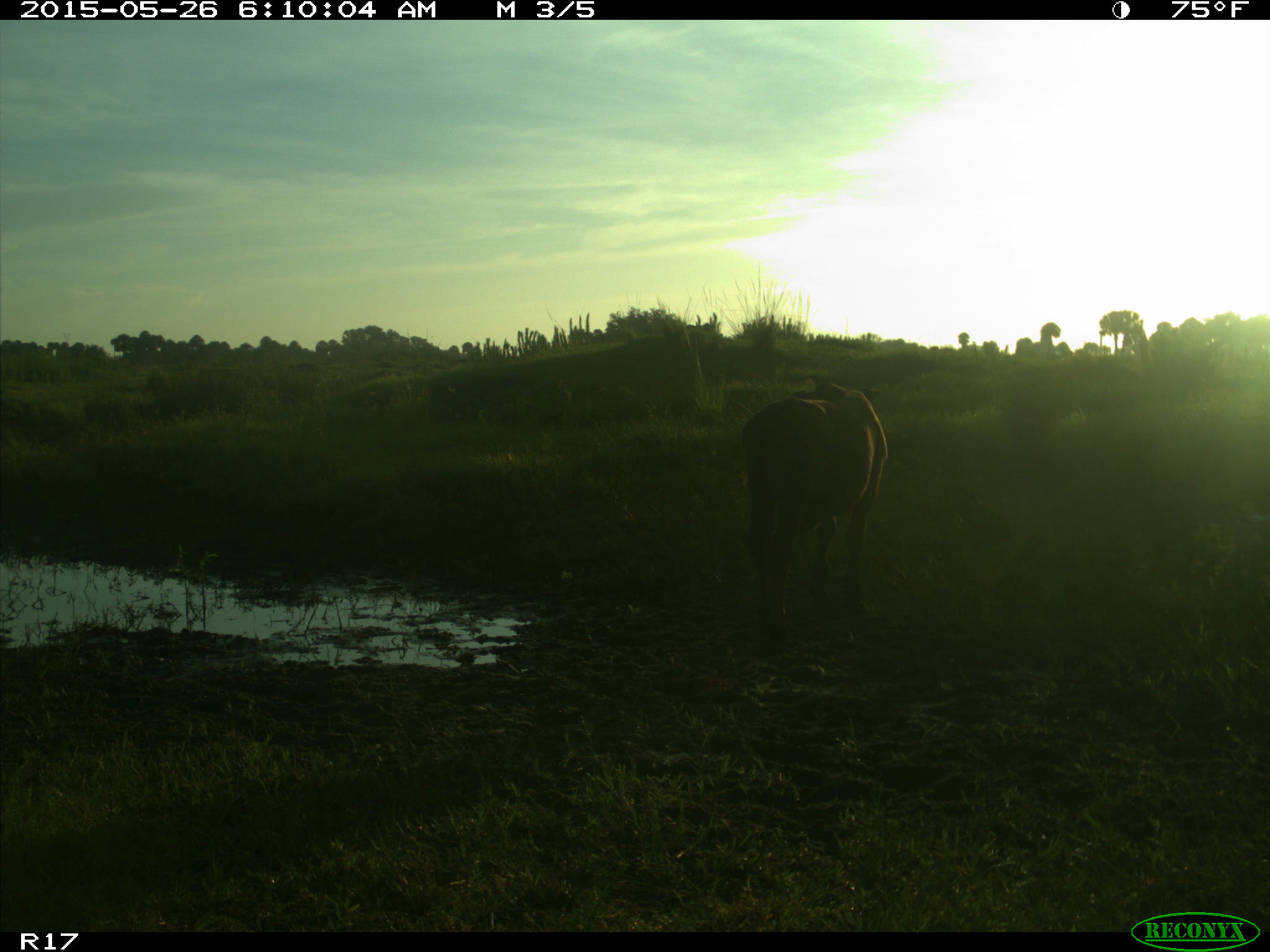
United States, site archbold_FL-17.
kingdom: Animalia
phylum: Chordata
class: Mammalia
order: Artiodactyla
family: Bovidae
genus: Bos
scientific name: Bos taurus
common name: domestic cow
Bos taurus (domestic cow).